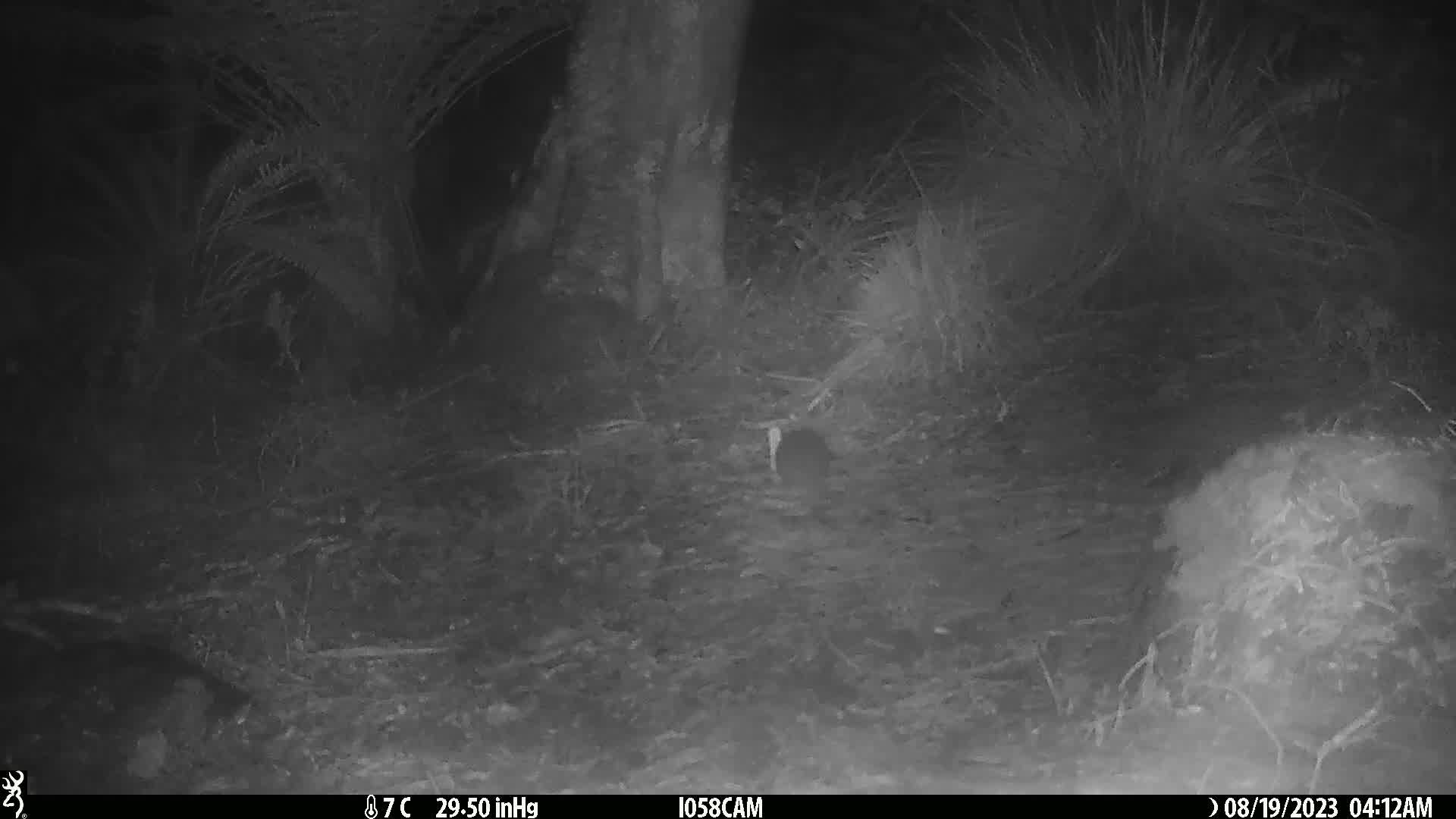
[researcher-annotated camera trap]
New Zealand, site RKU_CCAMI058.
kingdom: Animalia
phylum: Chordata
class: Mammalia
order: Rodentia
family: Muridae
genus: Rattus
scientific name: Rattus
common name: rat